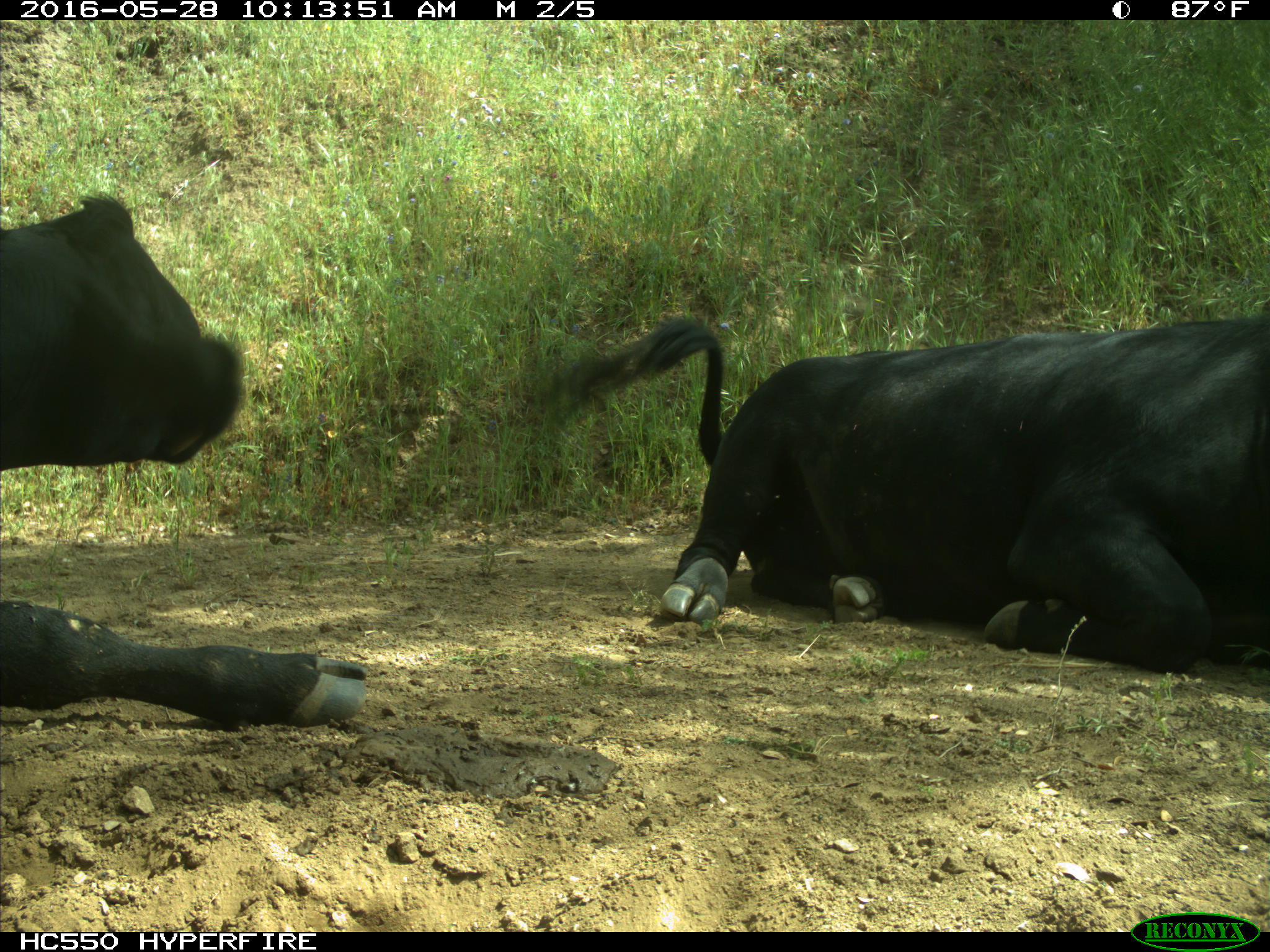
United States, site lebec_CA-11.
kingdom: Animalia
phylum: Chordata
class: Mammalia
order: Artiodactyla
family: Bovidae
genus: Bos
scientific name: Bos taurus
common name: domestic cow